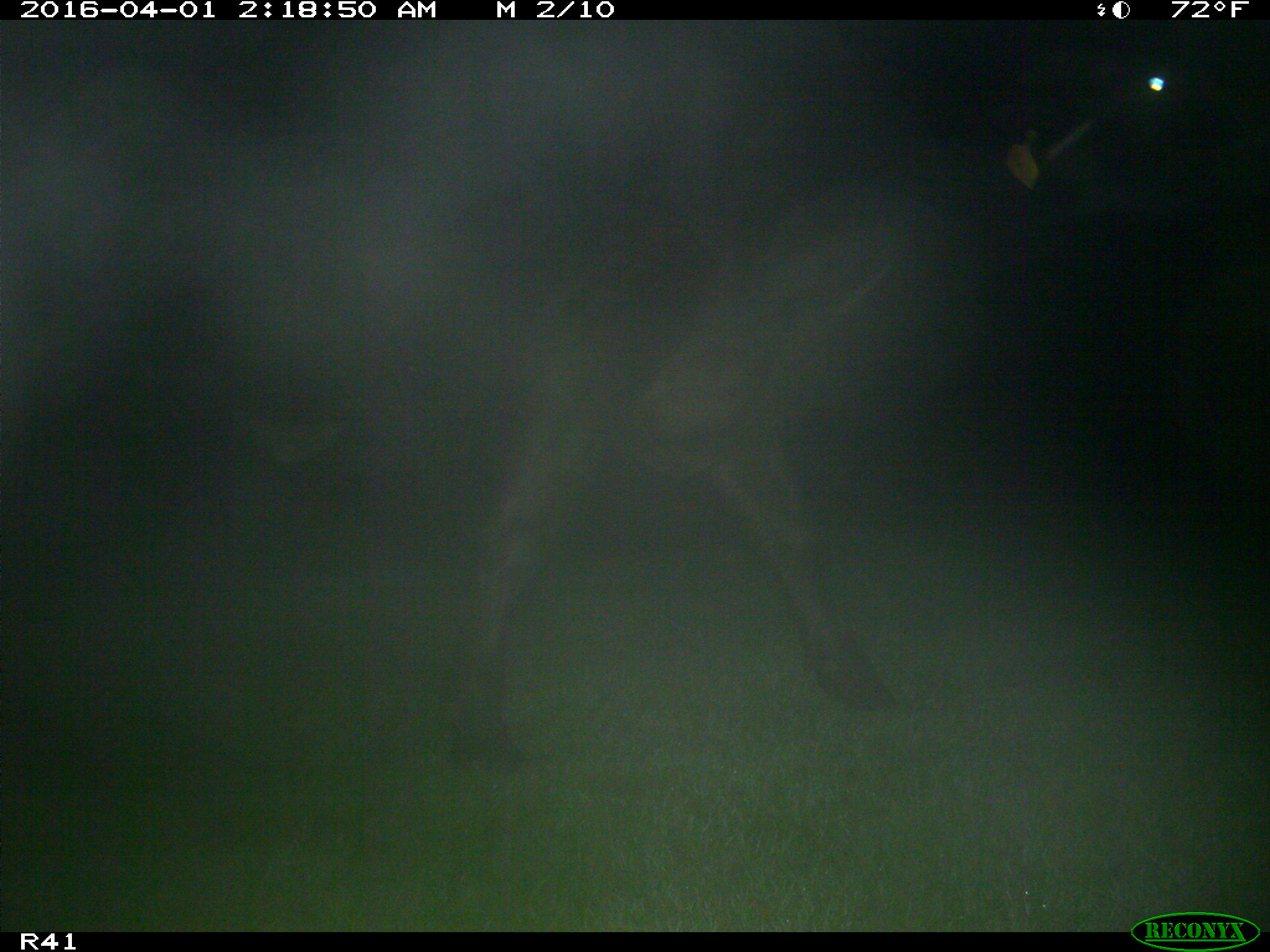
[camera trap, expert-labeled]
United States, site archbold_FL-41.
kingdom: Animalia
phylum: Chordata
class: Mammalia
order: Artiodactyla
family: Bovidae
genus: Bos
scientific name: Bos taurus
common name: domestic cow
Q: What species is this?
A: Bos taurus (domestic cow).